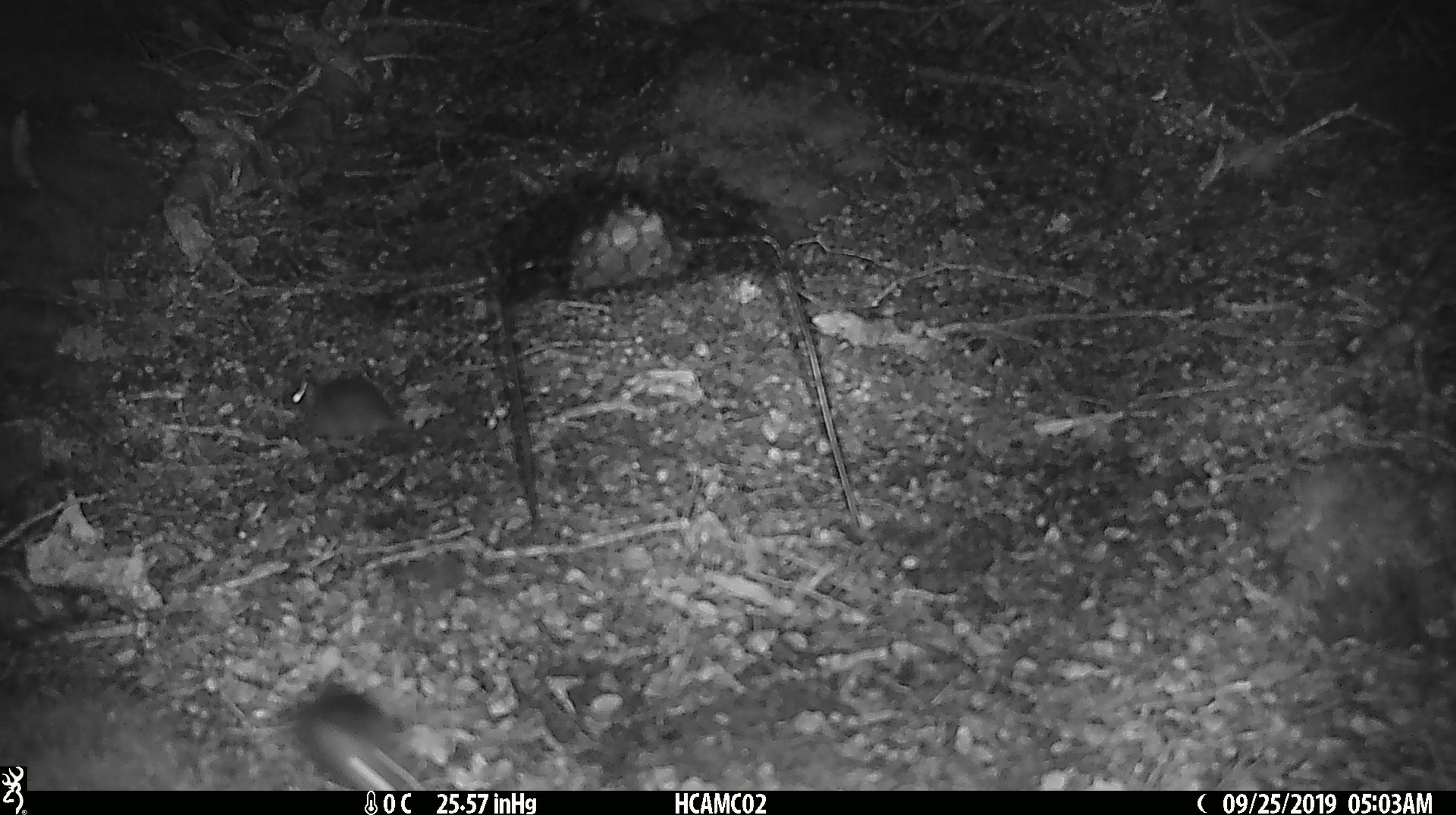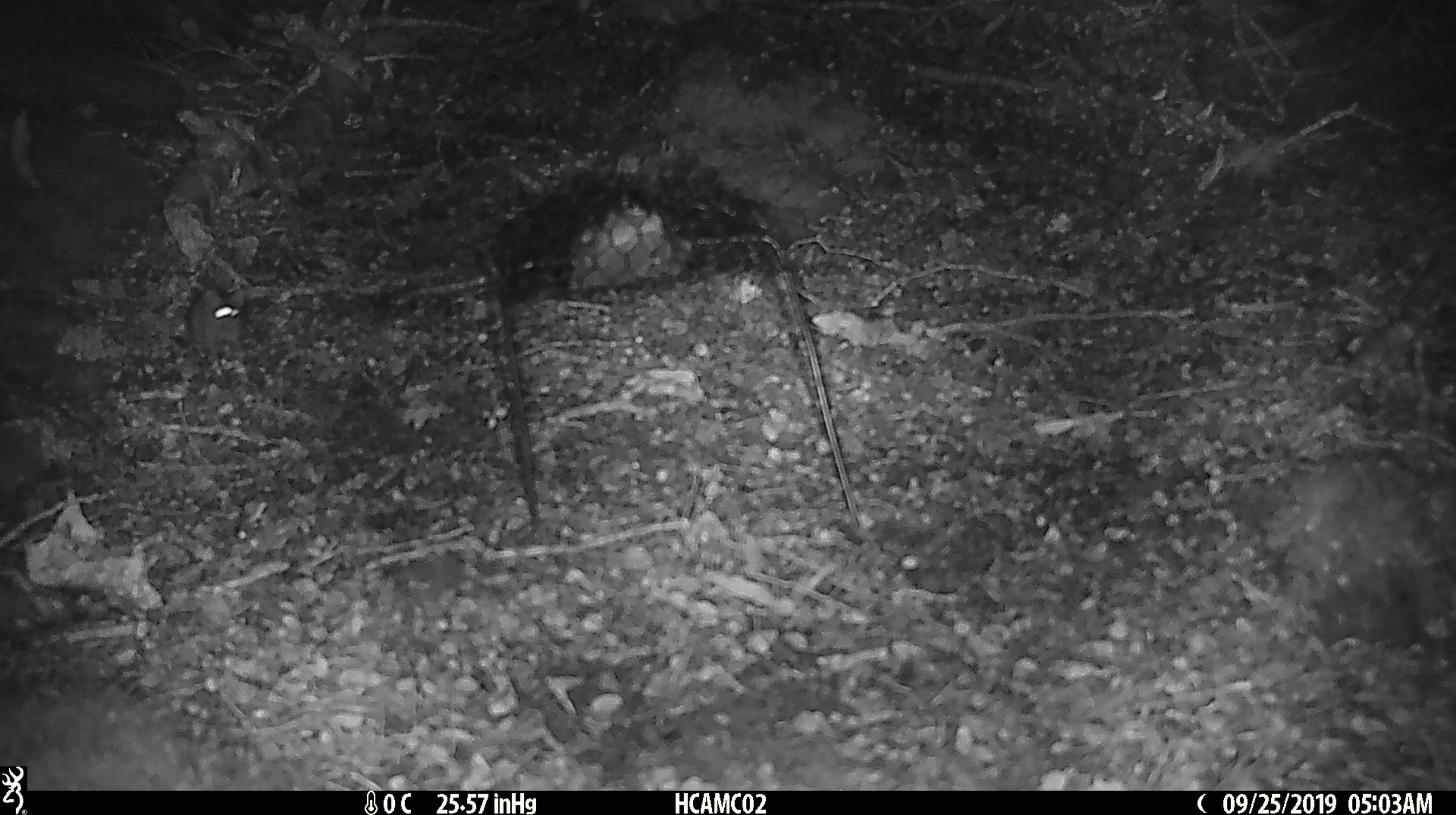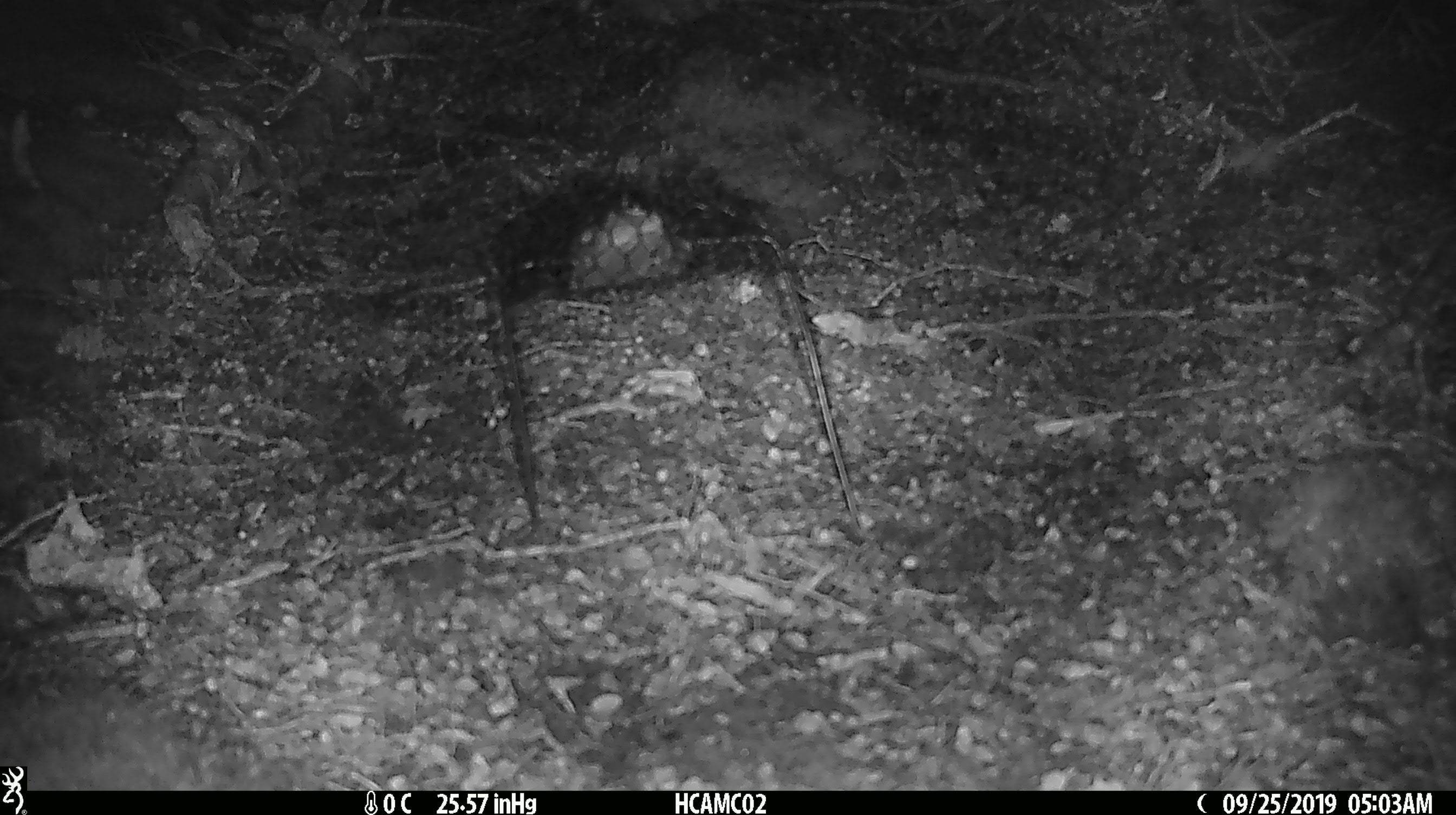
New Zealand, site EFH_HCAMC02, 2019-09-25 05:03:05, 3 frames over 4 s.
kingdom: Animalia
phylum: Chordata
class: Mammalia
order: Rodentia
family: Muridae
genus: Mus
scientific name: Mus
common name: mouse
Mouse (Mus).